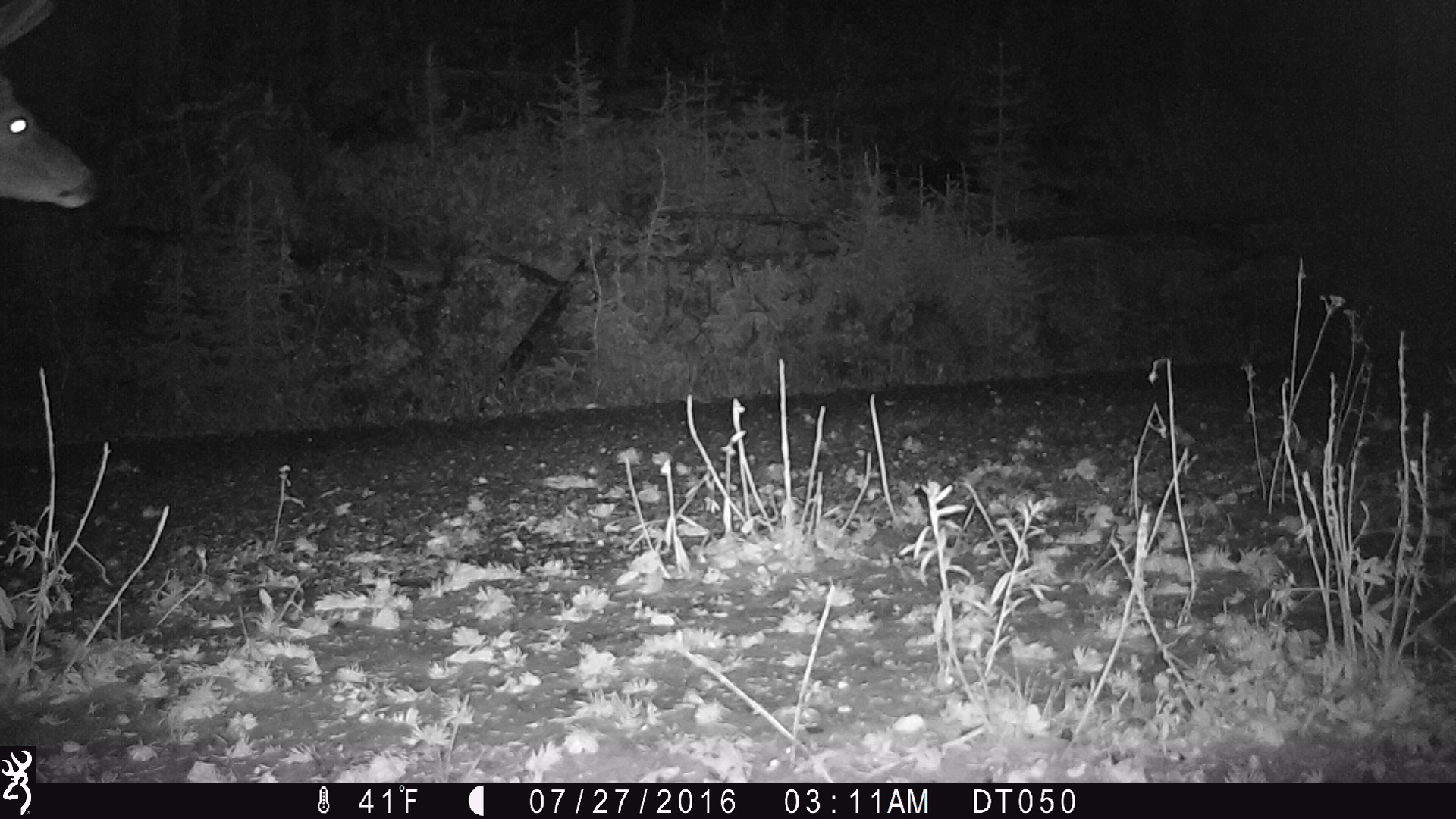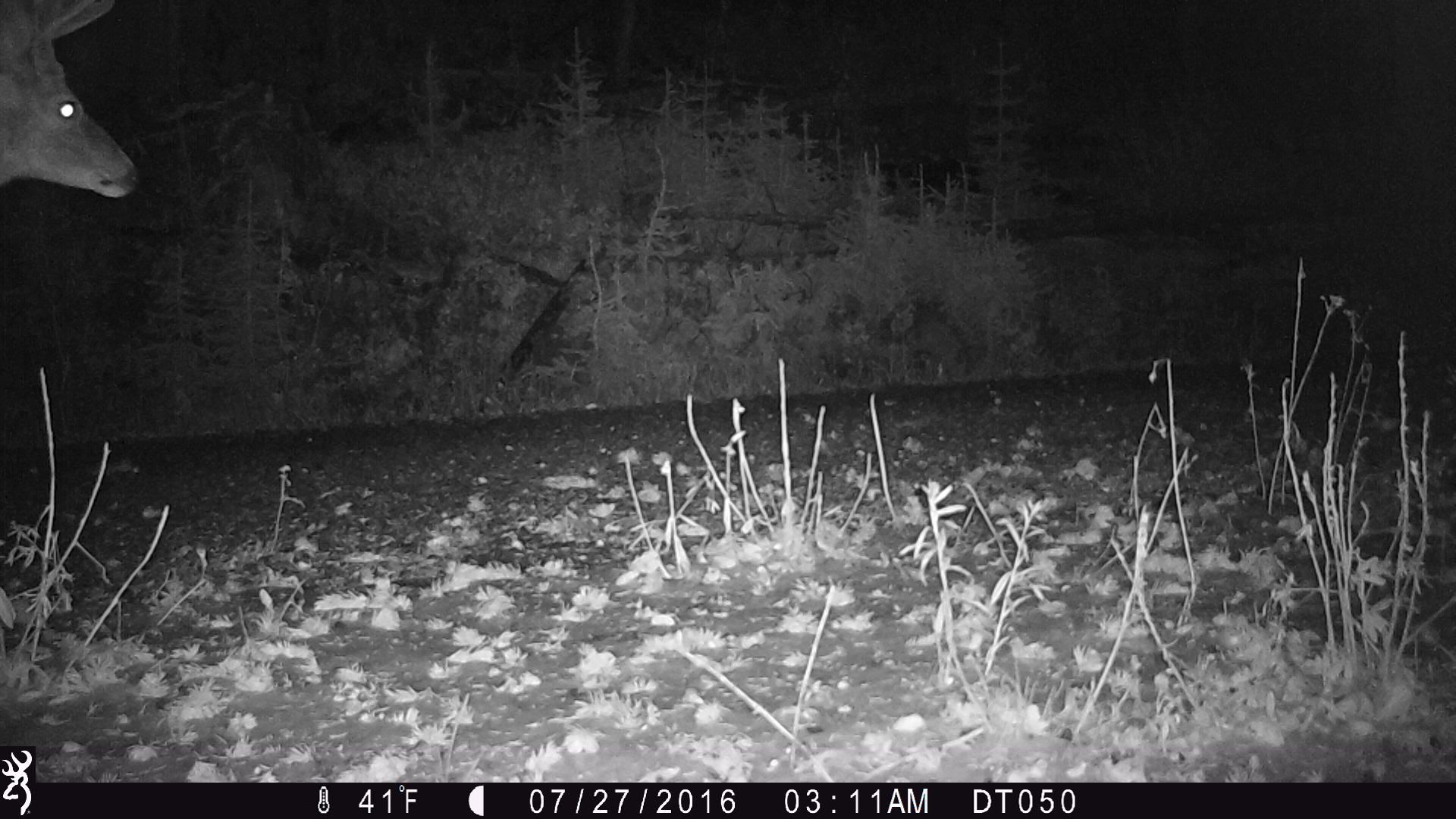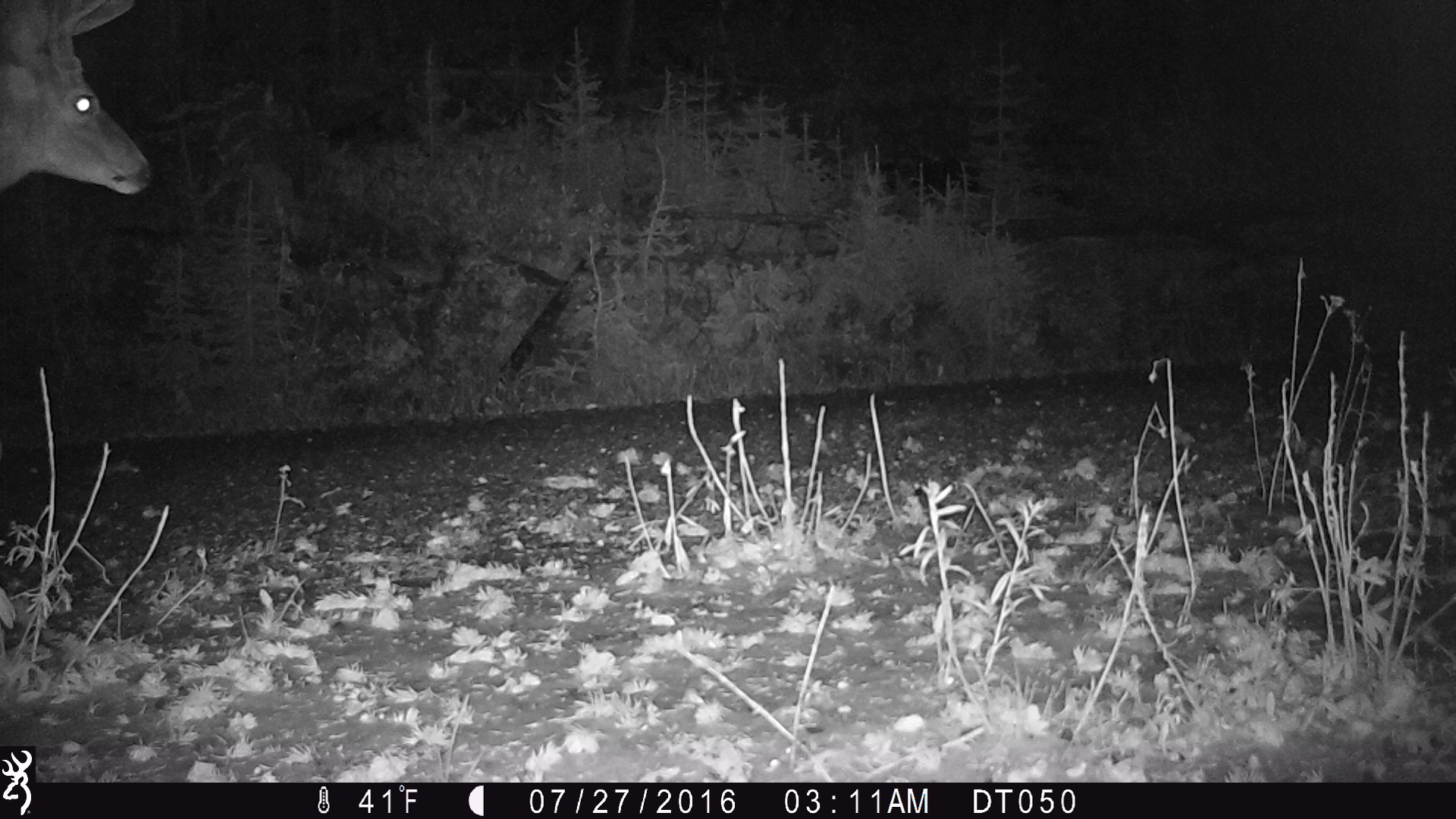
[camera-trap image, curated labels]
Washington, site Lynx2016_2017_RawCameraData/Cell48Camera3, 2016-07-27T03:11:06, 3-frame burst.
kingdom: Animalia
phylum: Chordata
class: Mammalia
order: Artiodactyla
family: Cervidae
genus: Odocoileus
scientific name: Odocoileus hemionus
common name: mule deer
Odocoileus hemionus (mule deer). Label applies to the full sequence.